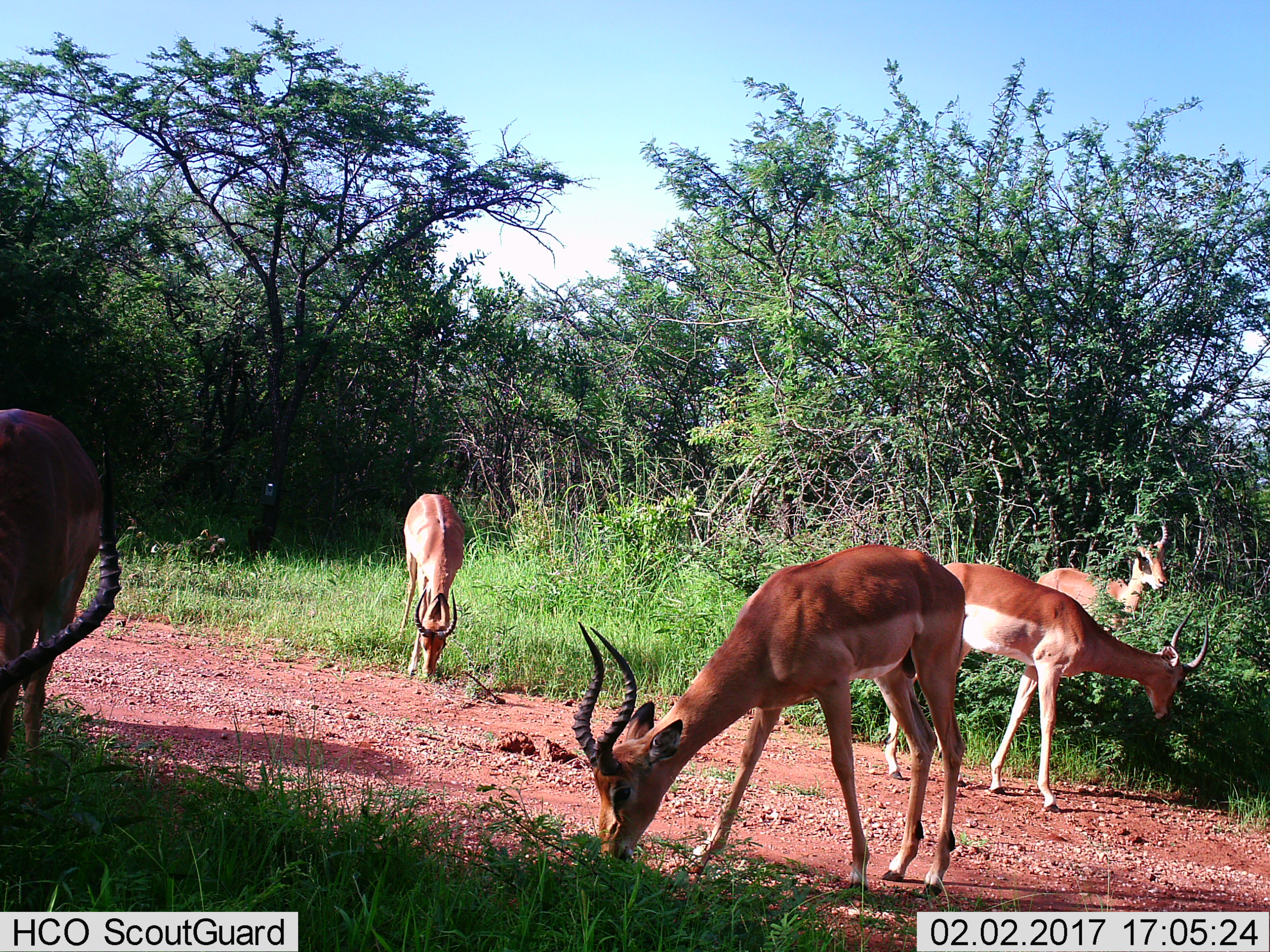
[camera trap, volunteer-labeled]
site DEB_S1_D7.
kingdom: Animalia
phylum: Chordata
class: Mammalia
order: Artiodactyla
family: Bovidae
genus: Aepyceros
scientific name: Aepyceros melampus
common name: impala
Impala (Aepyceros melampus), count 5. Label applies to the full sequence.